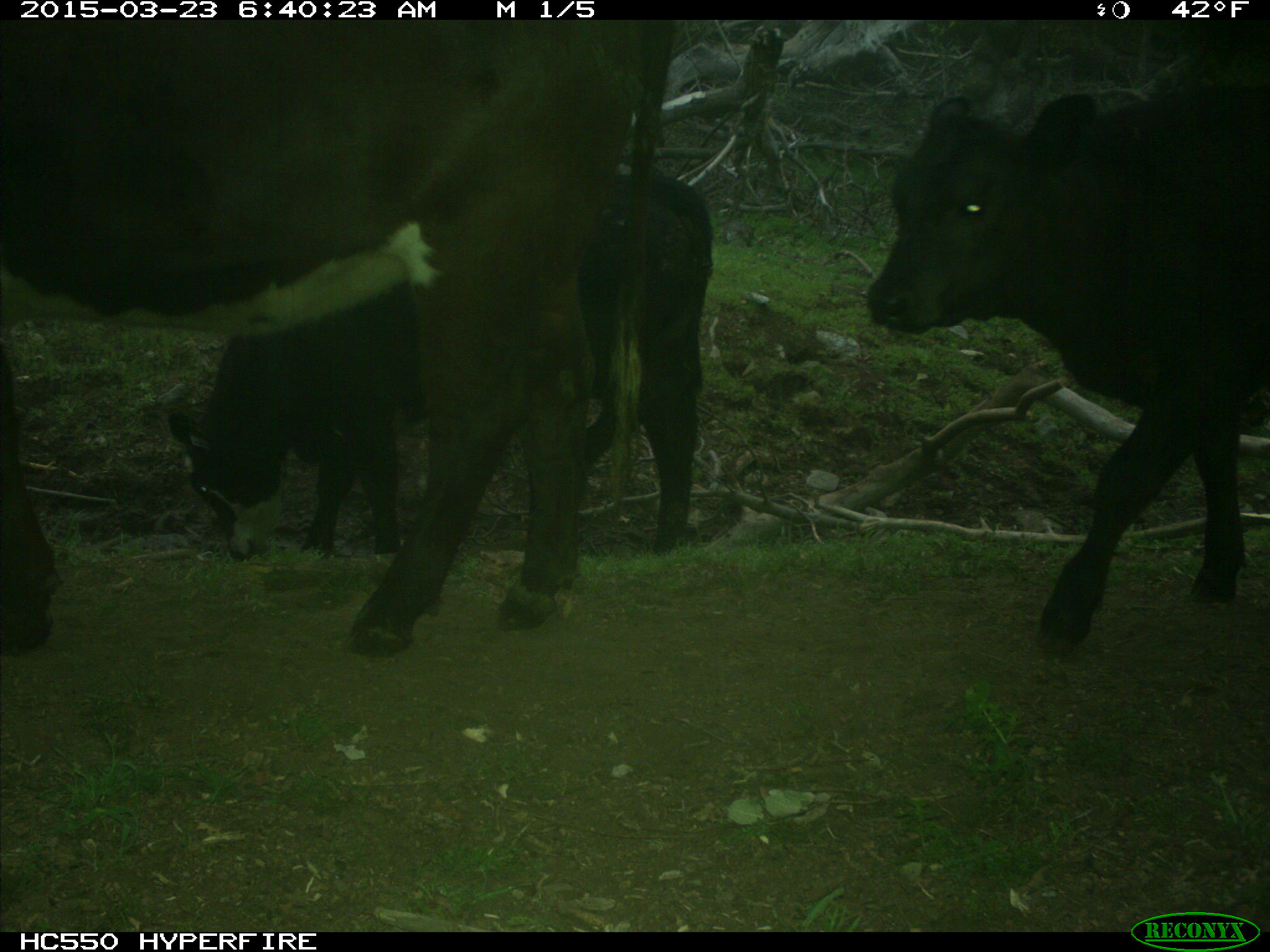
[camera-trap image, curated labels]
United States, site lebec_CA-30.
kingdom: Animalia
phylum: Chordata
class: Mammalia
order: Artiodactyla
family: Bovidae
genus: Bos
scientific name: Bos taurus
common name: domestic cow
Bos taurus (domestic cow).